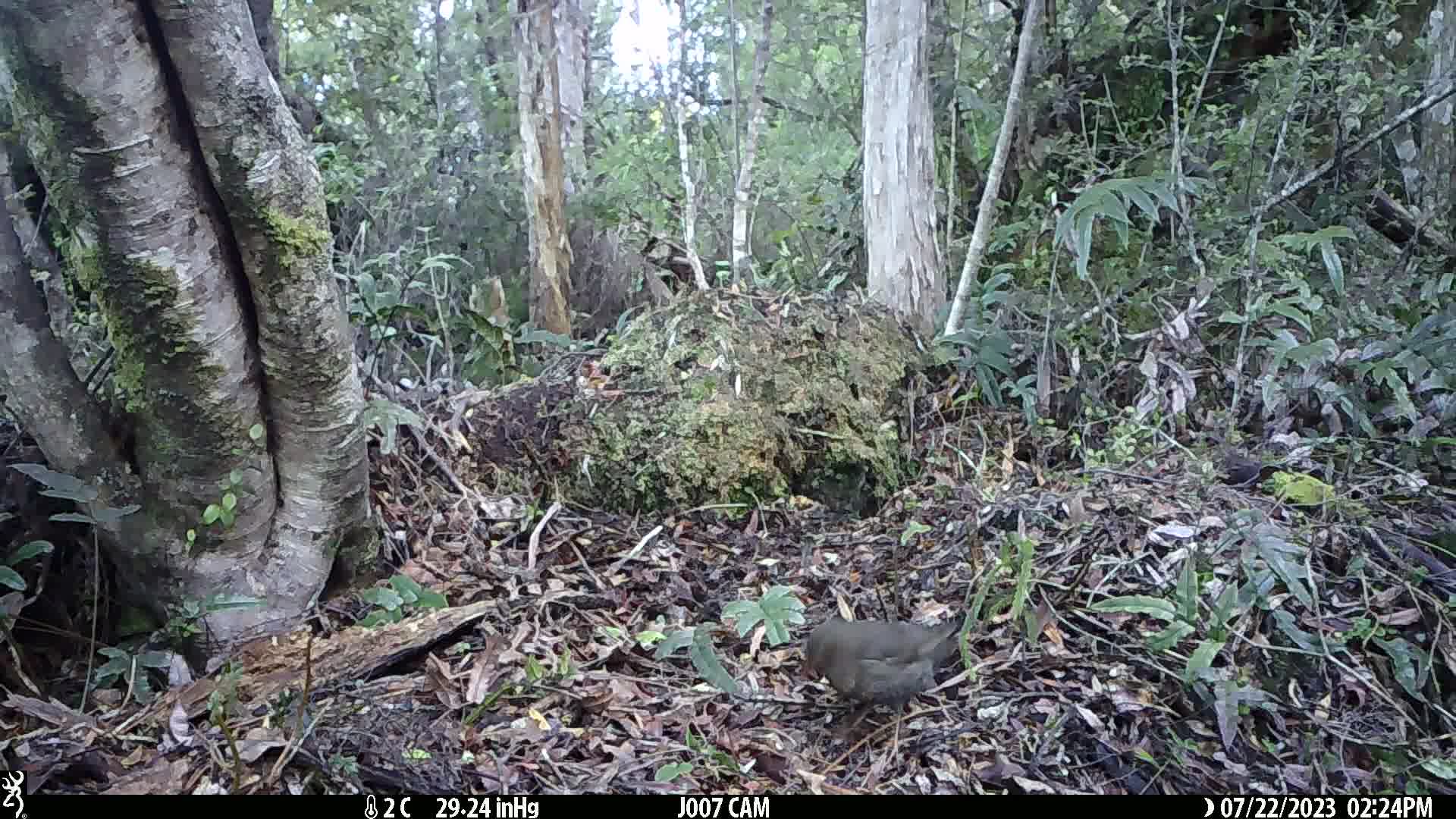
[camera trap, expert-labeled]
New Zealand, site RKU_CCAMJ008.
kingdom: Animalia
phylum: Chordata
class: Aves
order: Passeriformes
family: Turdidae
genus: Turdus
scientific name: Turdus merula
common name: eurasian blackbird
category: blackbird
Blackbird (eurasian blackbird) (Turdus merula).